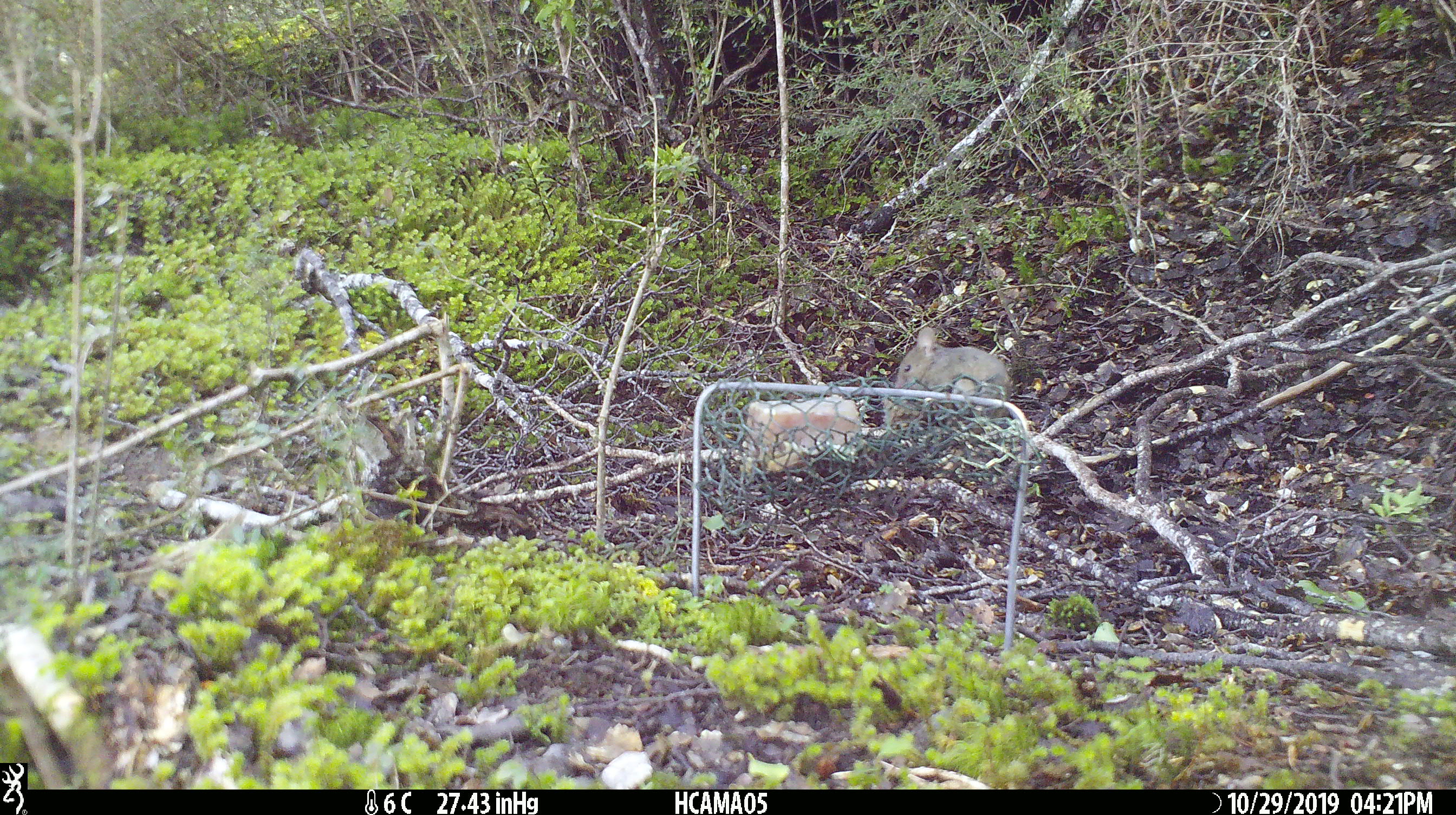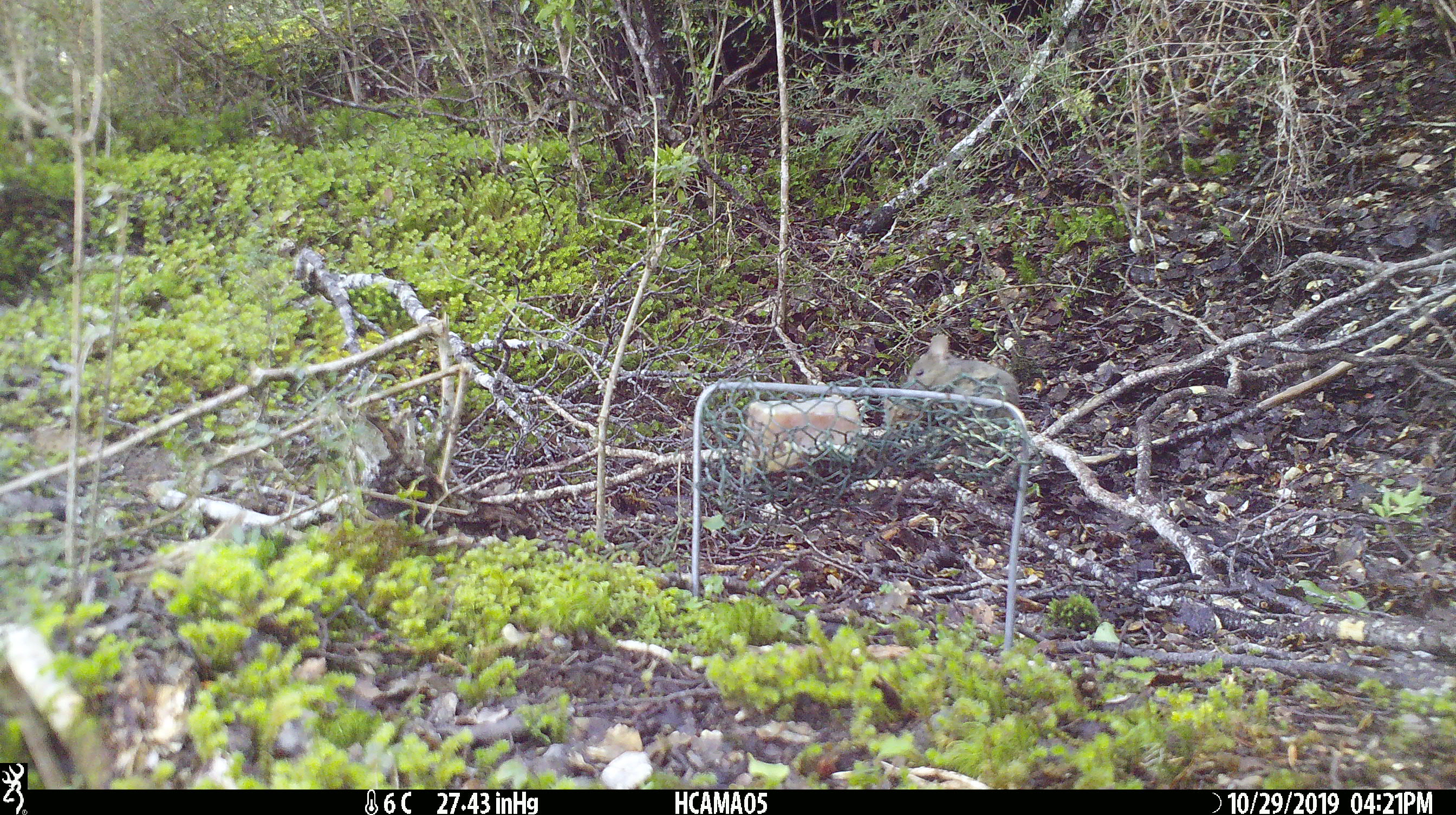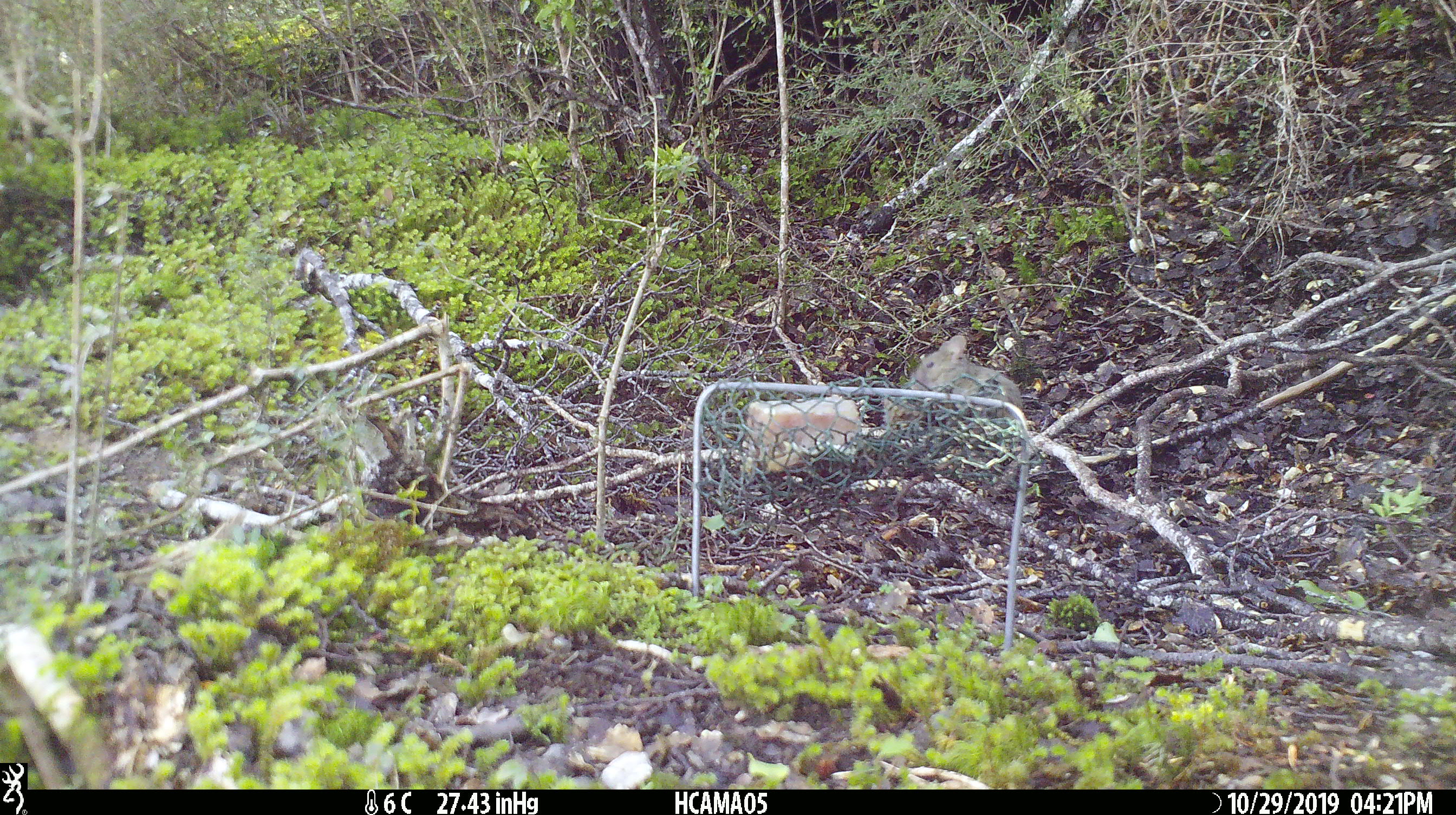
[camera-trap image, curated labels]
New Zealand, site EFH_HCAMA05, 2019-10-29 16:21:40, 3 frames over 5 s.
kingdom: Animalia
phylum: Chordata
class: Mammalia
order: Rodentia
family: Muridae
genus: Mus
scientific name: Mus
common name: mouse